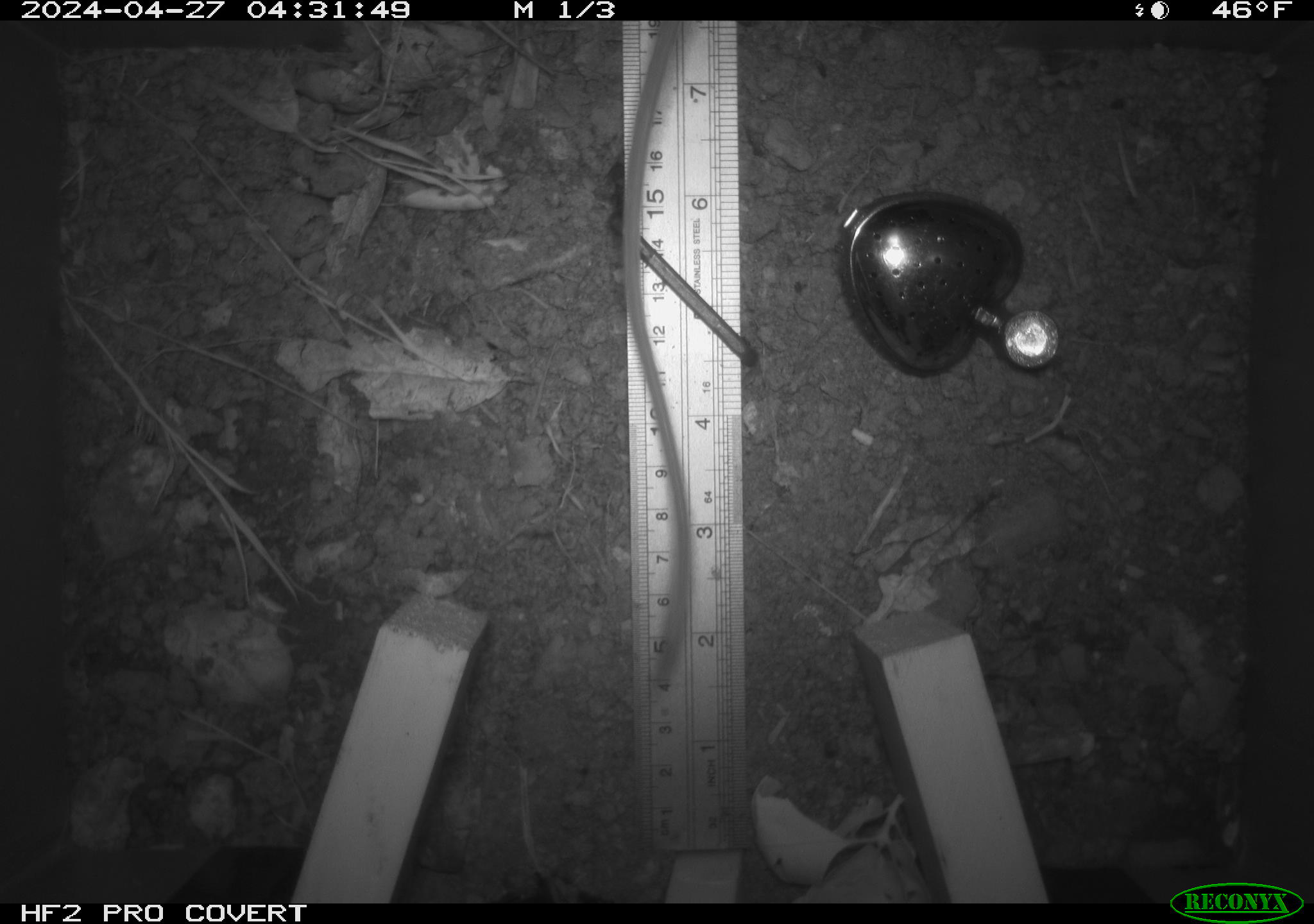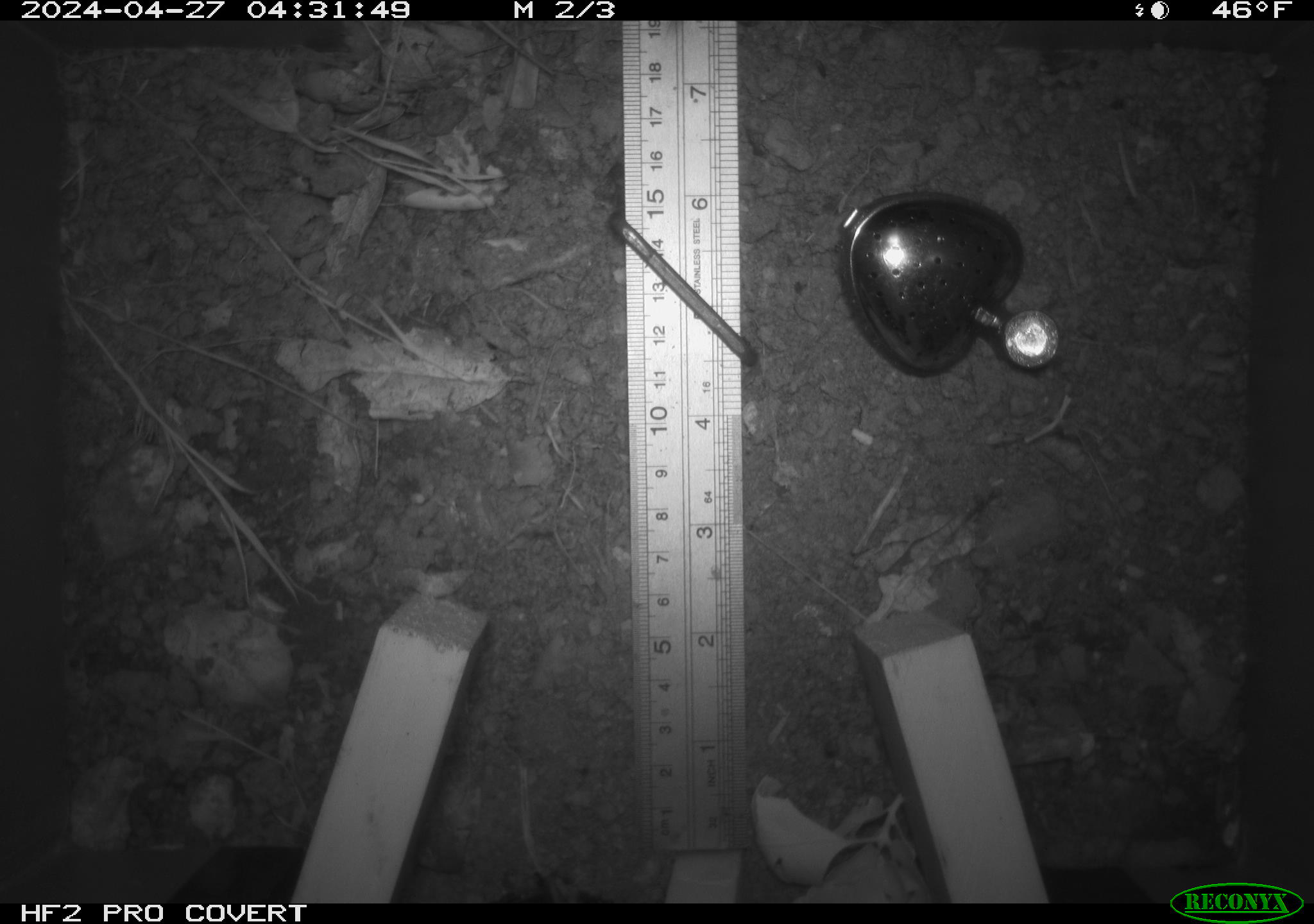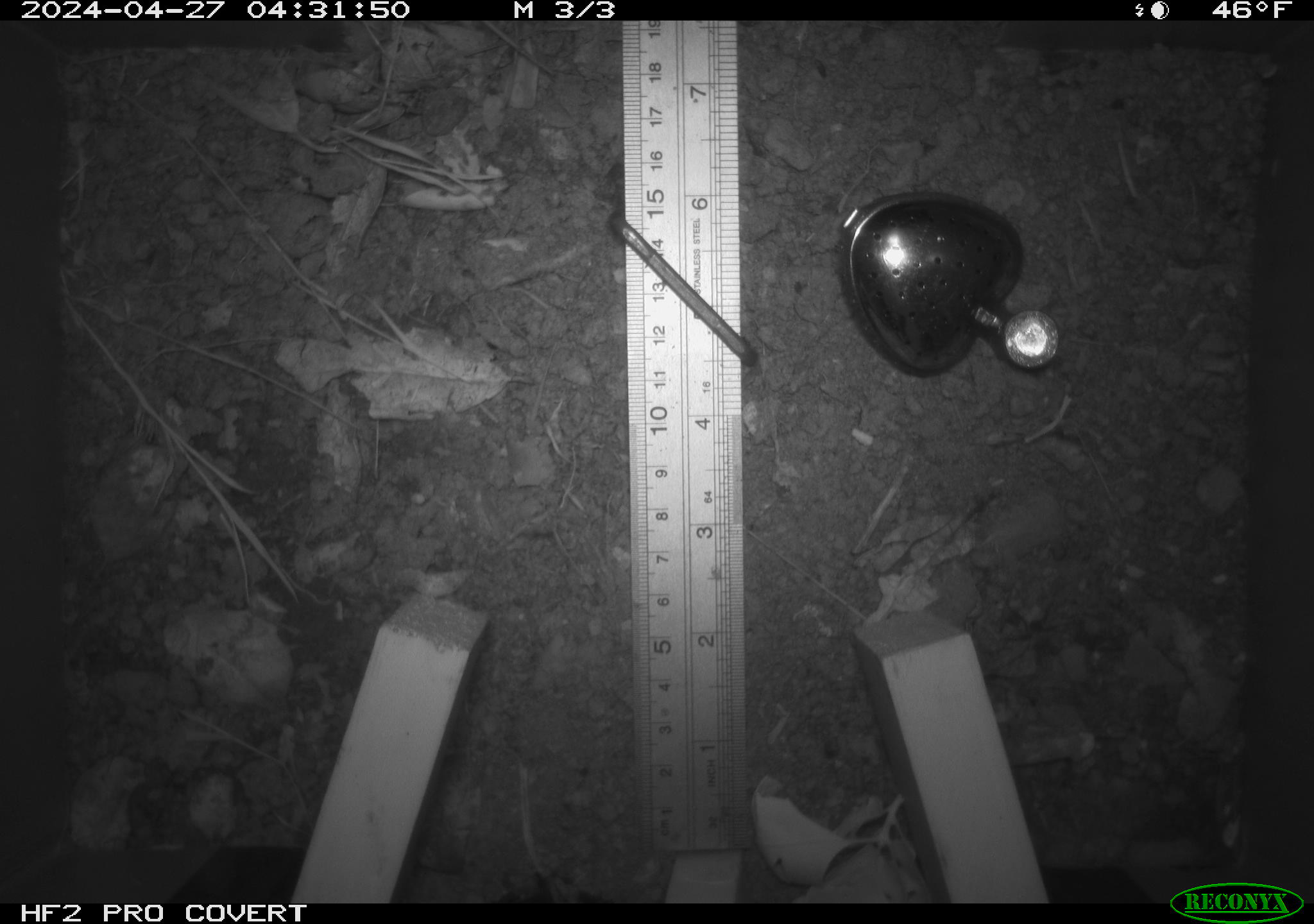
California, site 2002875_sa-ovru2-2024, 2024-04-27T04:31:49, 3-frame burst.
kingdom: Animalia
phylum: Chordata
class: Mammalia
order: Rodentia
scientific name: Rodentia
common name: rodent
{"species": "rodent (Rodentia)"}